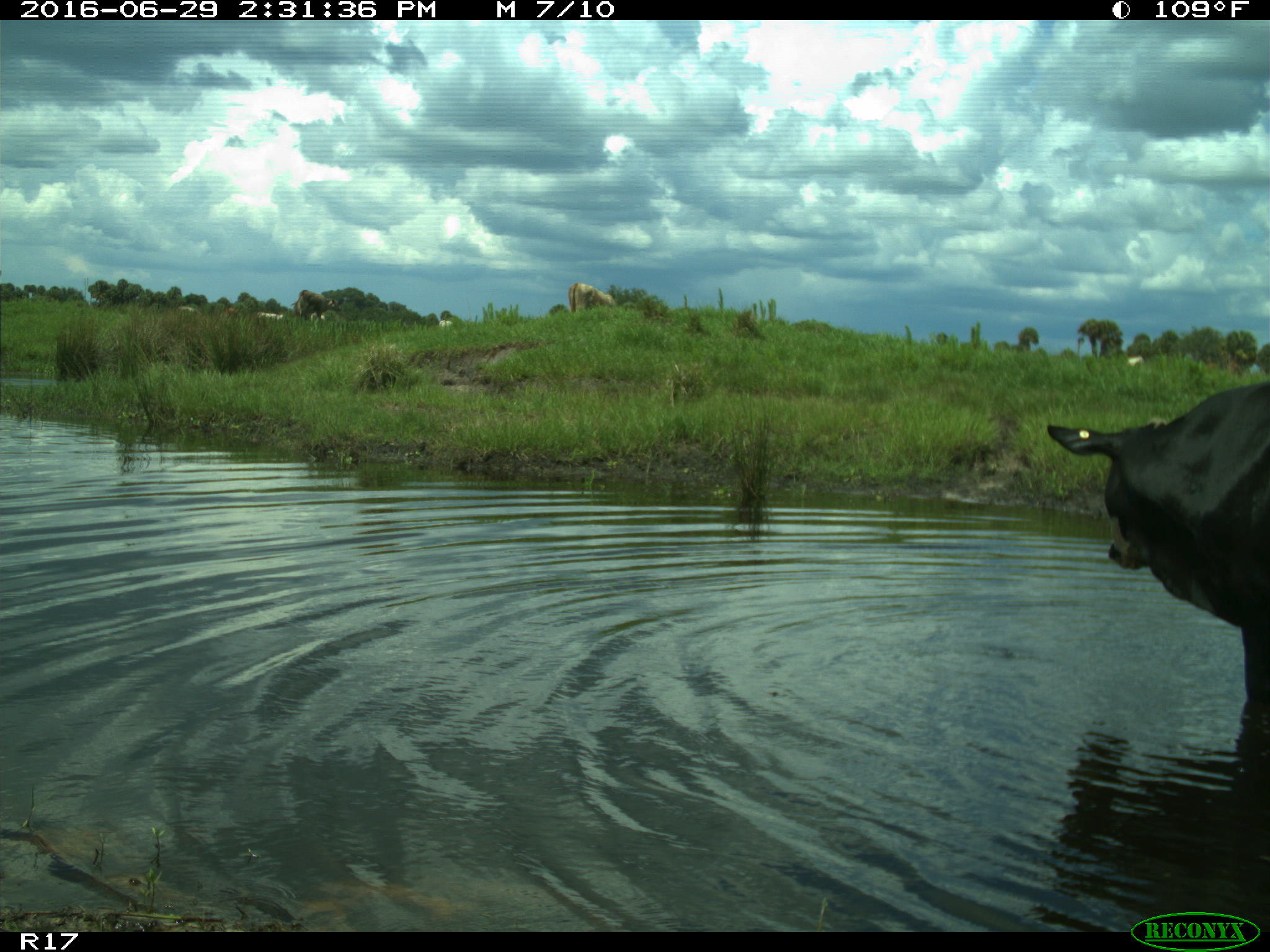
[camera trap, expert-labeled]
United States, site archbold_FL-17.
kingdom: Animalia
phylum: Chordata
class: Mammalia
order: Artiodactyla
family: Bovidae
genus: Bos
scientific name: Bos taurus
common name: domestic cow